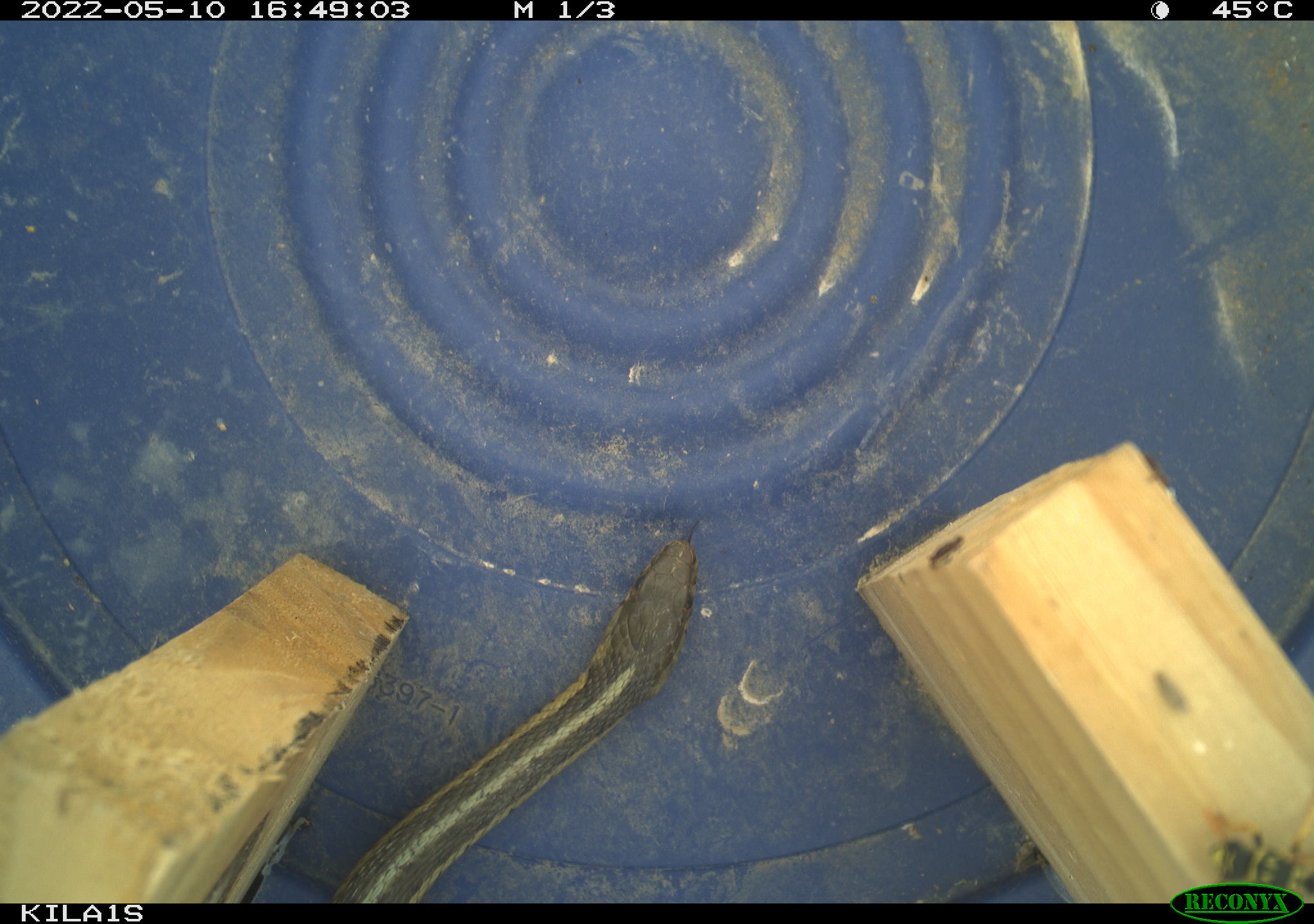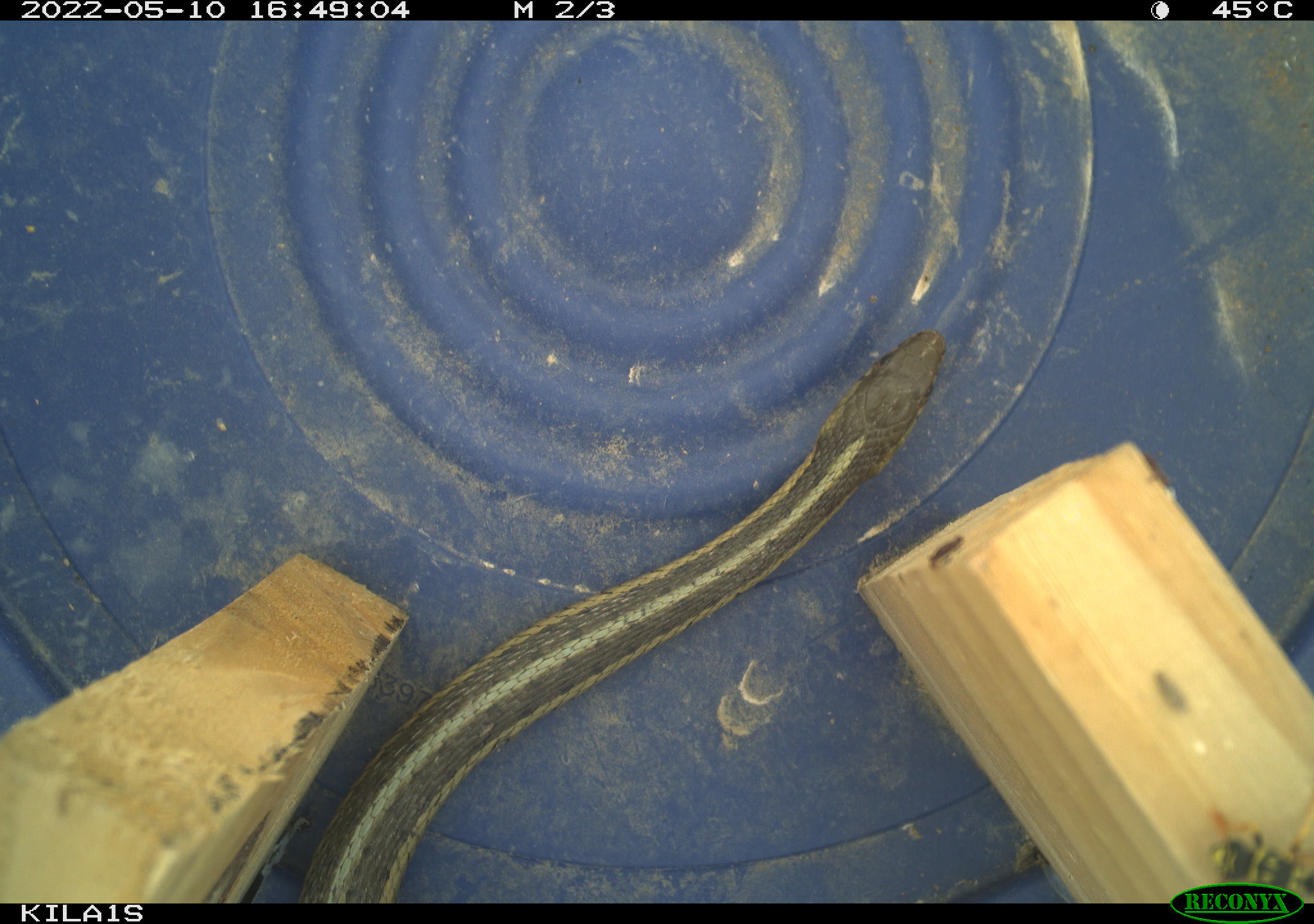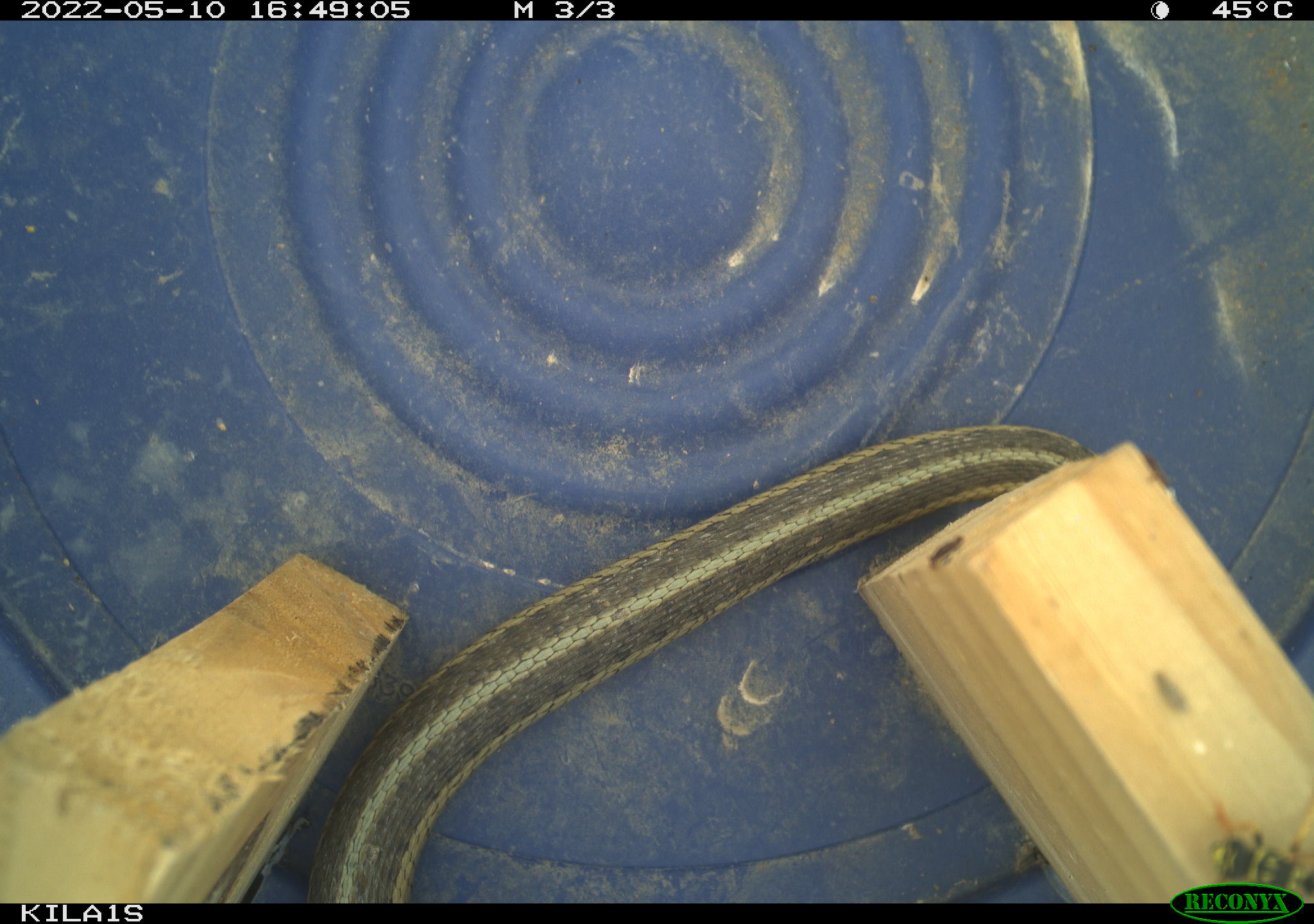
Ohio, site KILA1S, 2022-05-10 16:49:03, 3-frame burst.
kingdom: Animalia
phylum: Chordata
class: Reptilia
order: Squamata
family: Colubridae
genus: Thamnophis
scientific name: Thamnophis sirtalis sirtalis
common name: eastern gartersnake